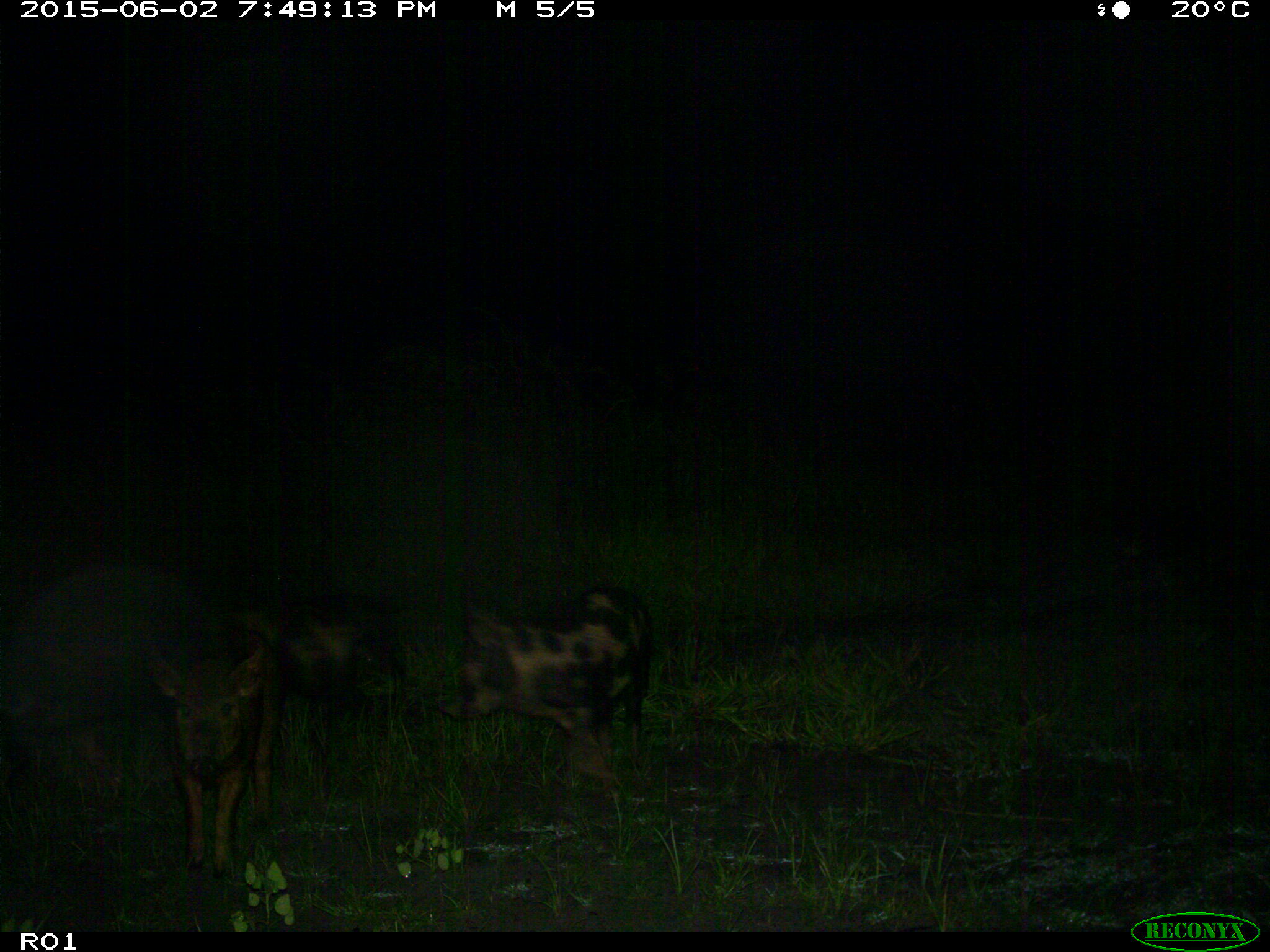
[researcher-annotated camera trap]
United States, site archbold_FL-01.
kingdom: Animalia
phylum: Chordata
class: Mammalia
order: Artiodactyla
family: Suidae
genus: Sus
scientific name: Sus scrofa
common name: wild boar